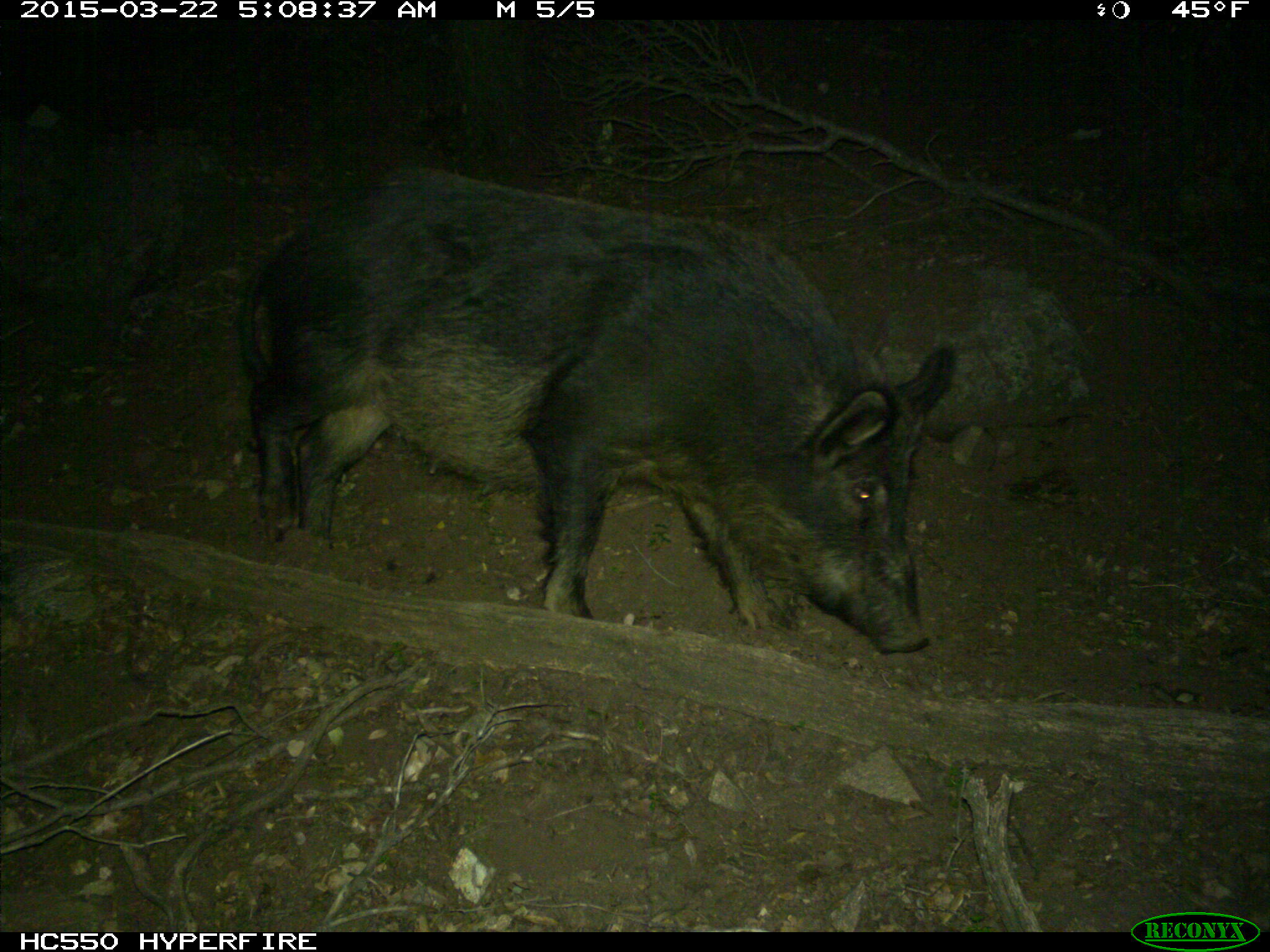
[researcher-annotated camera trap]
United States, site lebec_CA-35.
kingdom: Animalia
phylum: Chordata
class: Mammalia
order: Artiodactyla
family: Suidae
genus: Sus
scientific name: Sus scrofa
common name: wild boar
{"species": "Sus scrofa (wild boar)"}